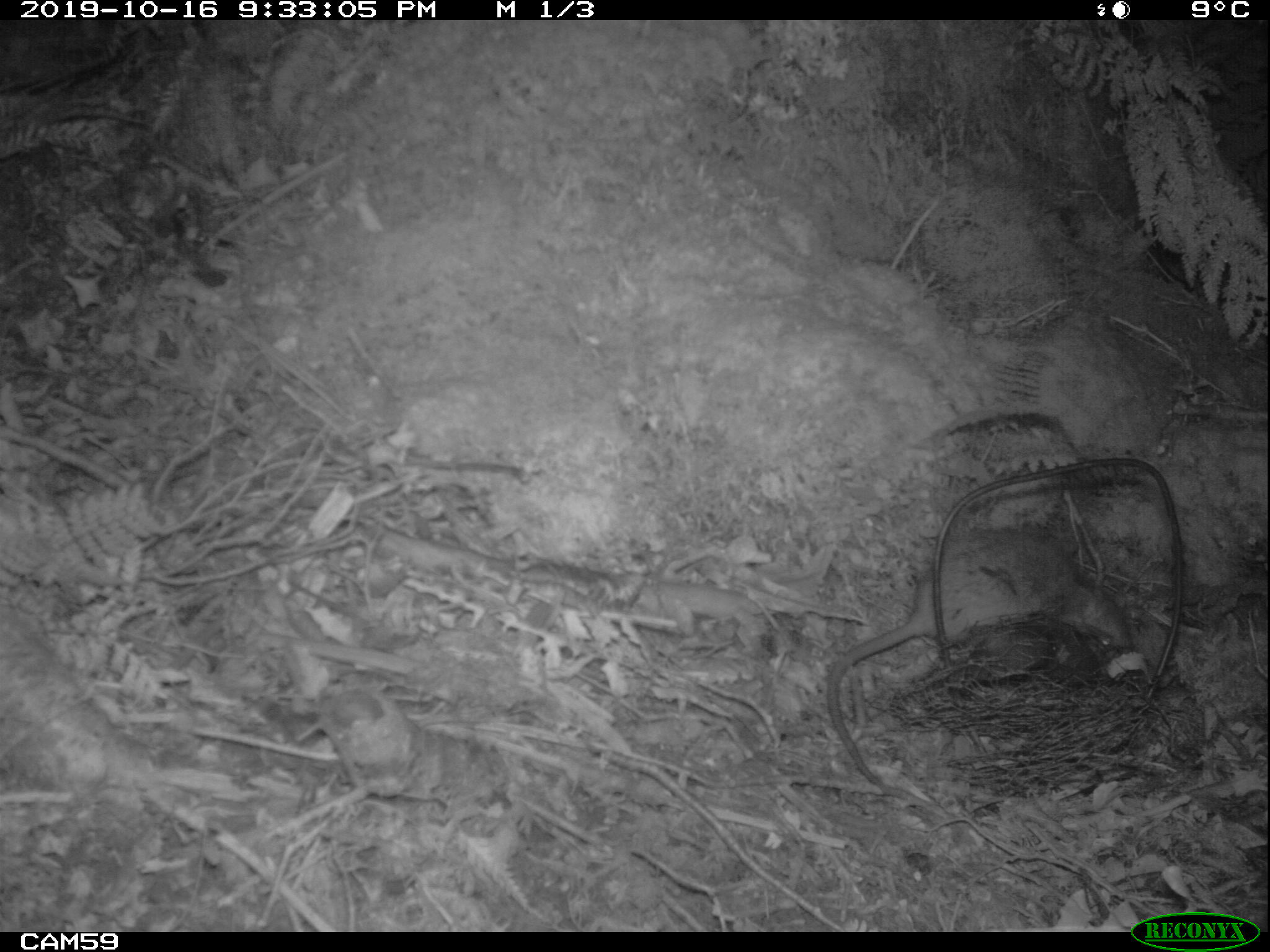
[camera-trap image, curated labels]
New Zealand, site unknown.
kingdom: Animalia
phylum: Chordata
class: Mammalia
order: Rodentia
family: Muridae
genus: Rattus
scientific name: Rattus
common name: rat